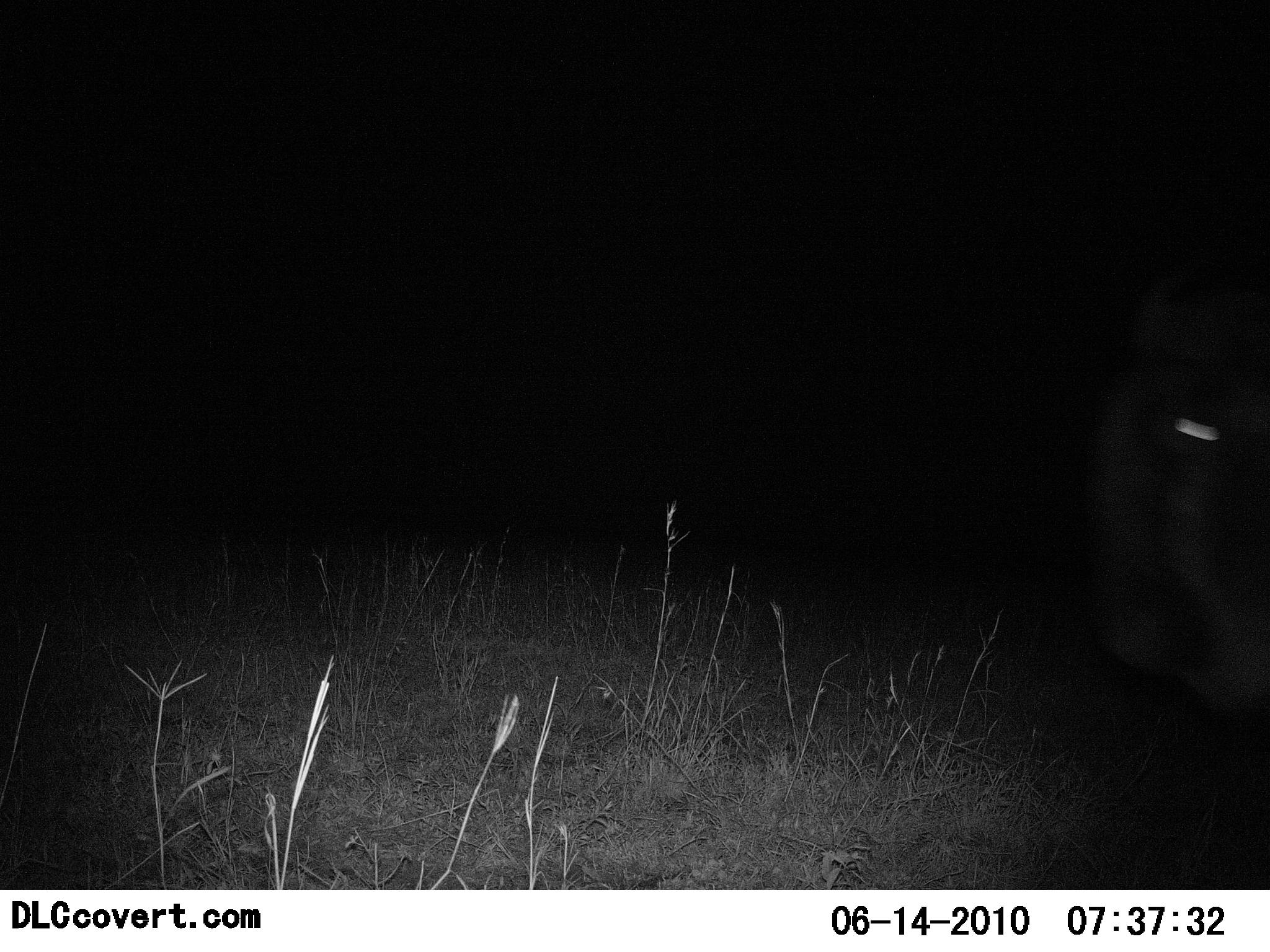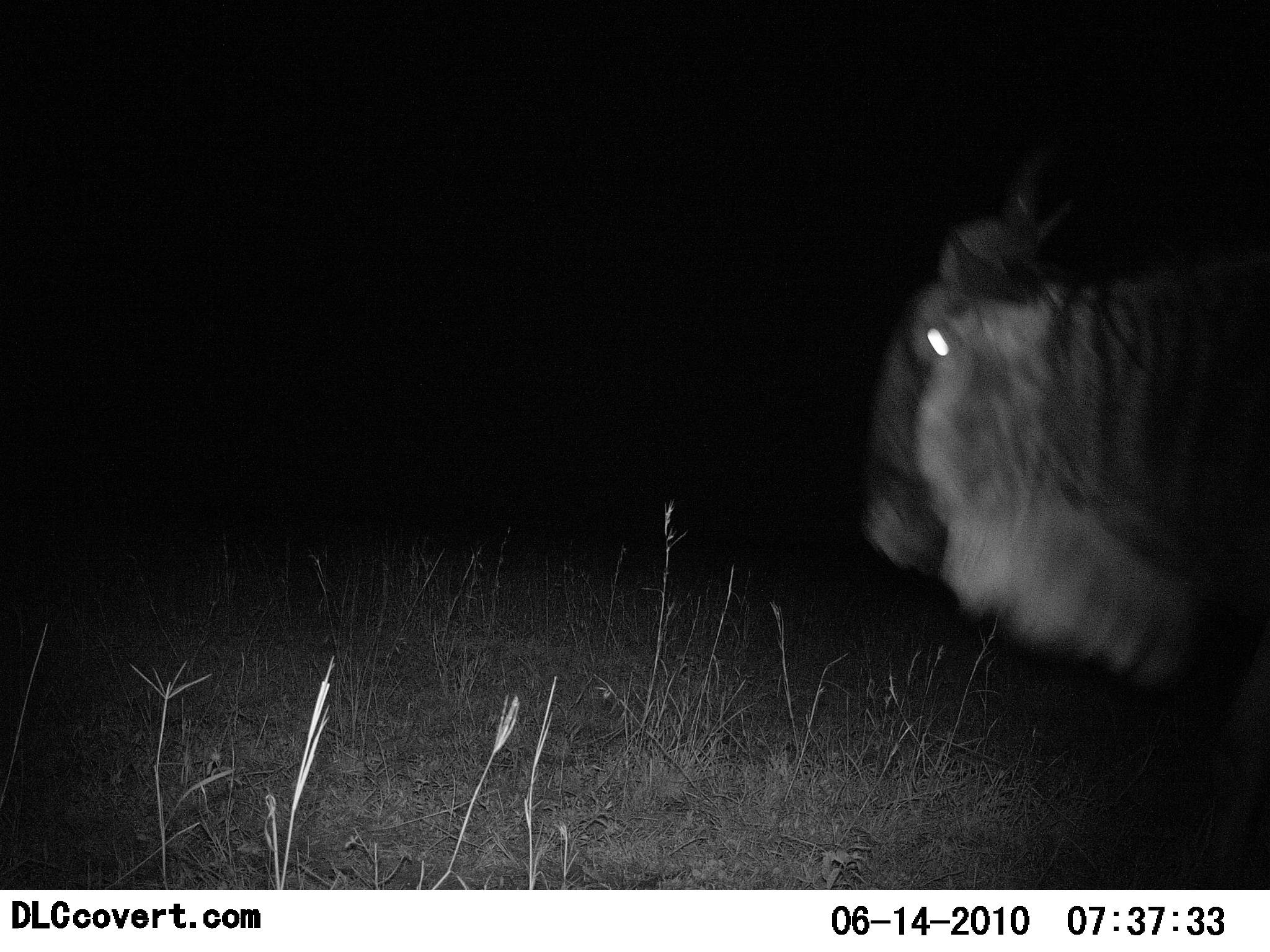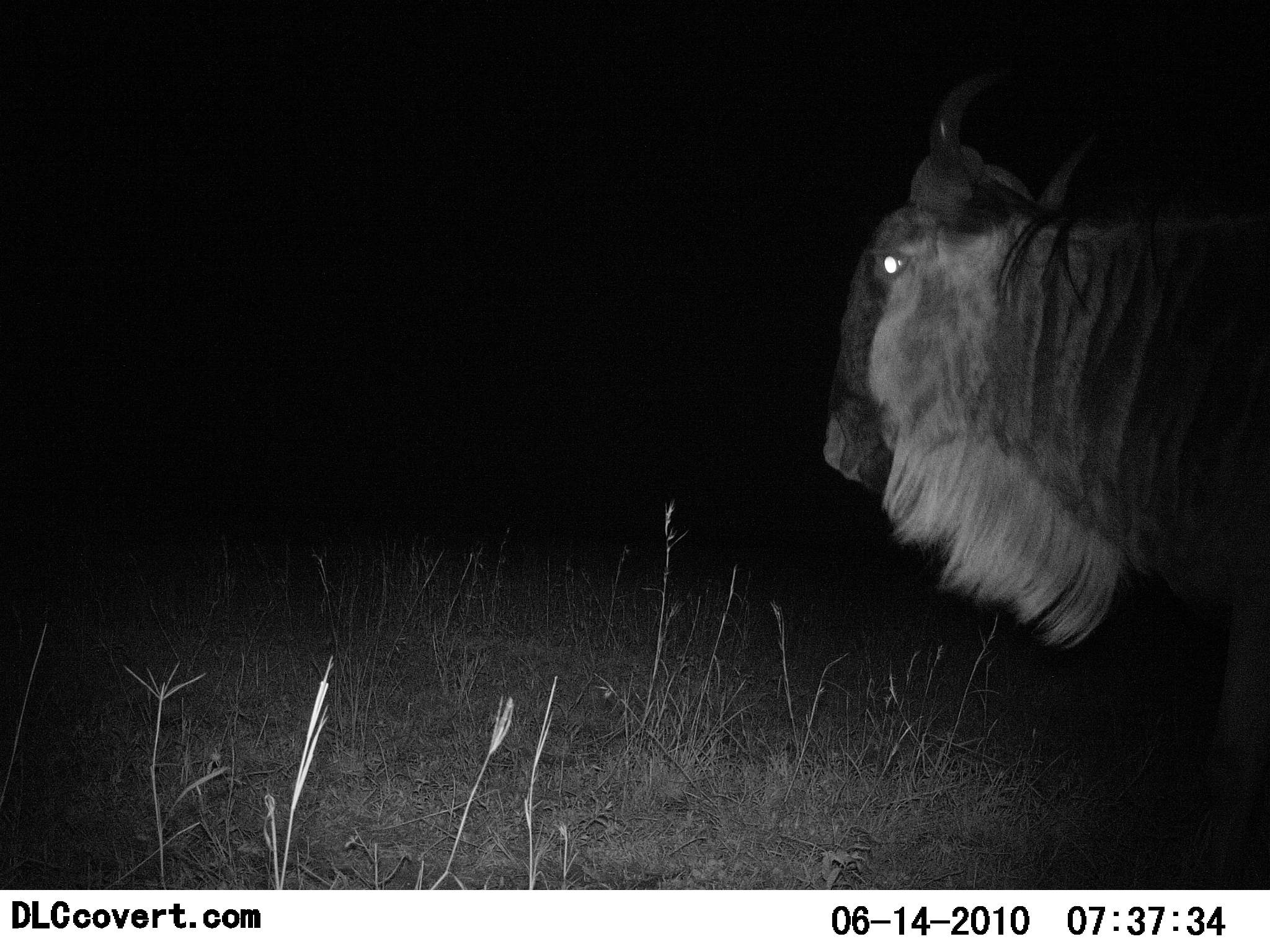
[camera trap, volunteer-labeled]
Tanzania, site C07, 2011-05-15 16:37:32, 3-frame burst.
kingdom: Animalia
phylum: Chordata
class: Mammalia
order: Artiodactyla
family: Bovidae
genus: Connochaetes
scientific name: Connochaetes taurinus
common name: blue wildebeest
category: wildebeest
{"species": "wildebeest (blue wildebeest) (Connochaetes taurinus)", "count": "1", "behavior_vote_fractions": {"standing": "27%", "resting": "0%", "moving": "82%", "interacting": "0%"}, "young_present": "0%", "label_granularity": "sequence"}